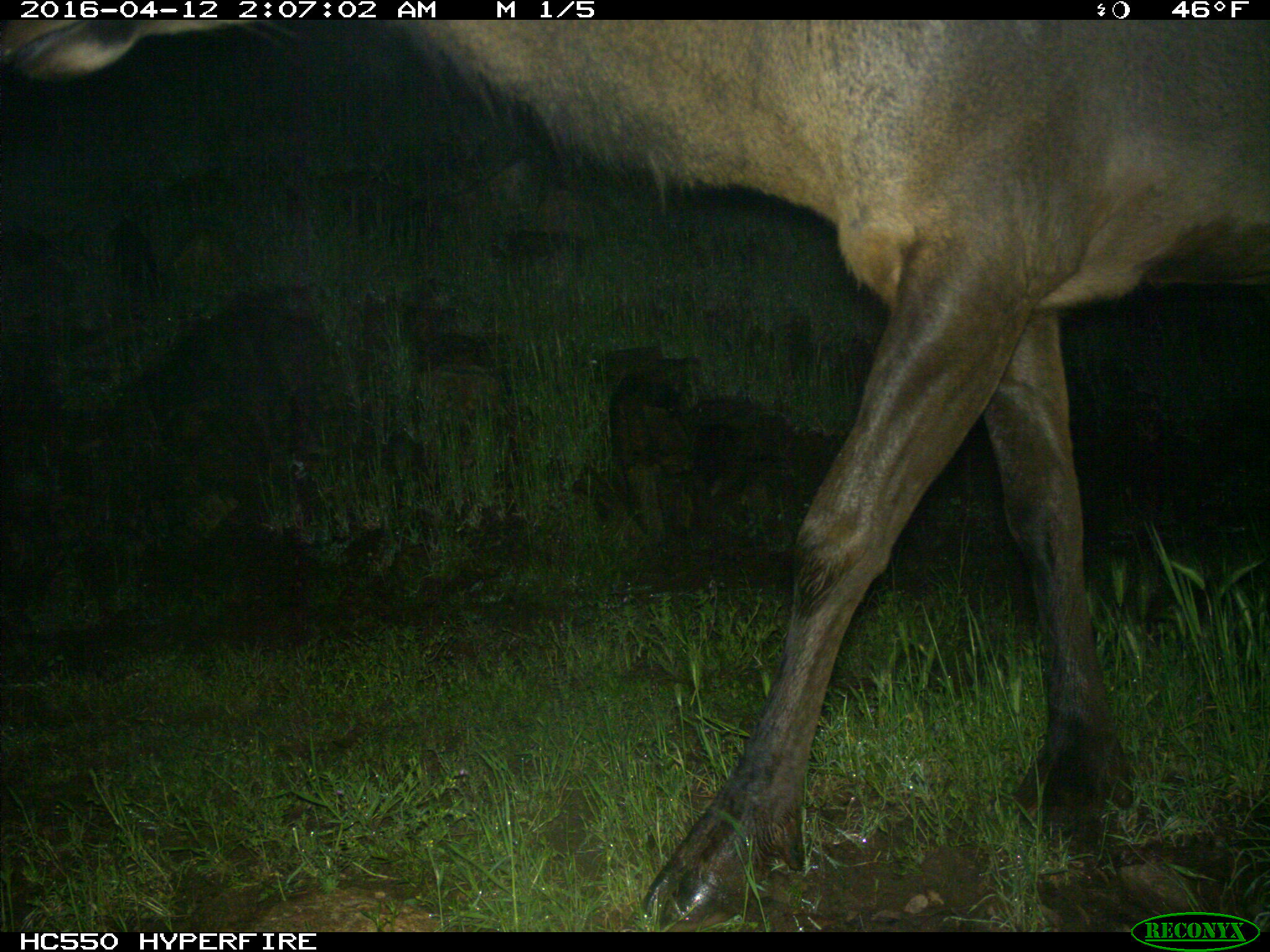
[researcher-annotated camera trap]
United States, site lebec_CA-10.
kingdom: Animalia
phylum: Chordata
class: Mammalia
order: Artiodactyla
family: Cervidae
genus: Cervus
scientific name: Cervus canadensis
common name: elk